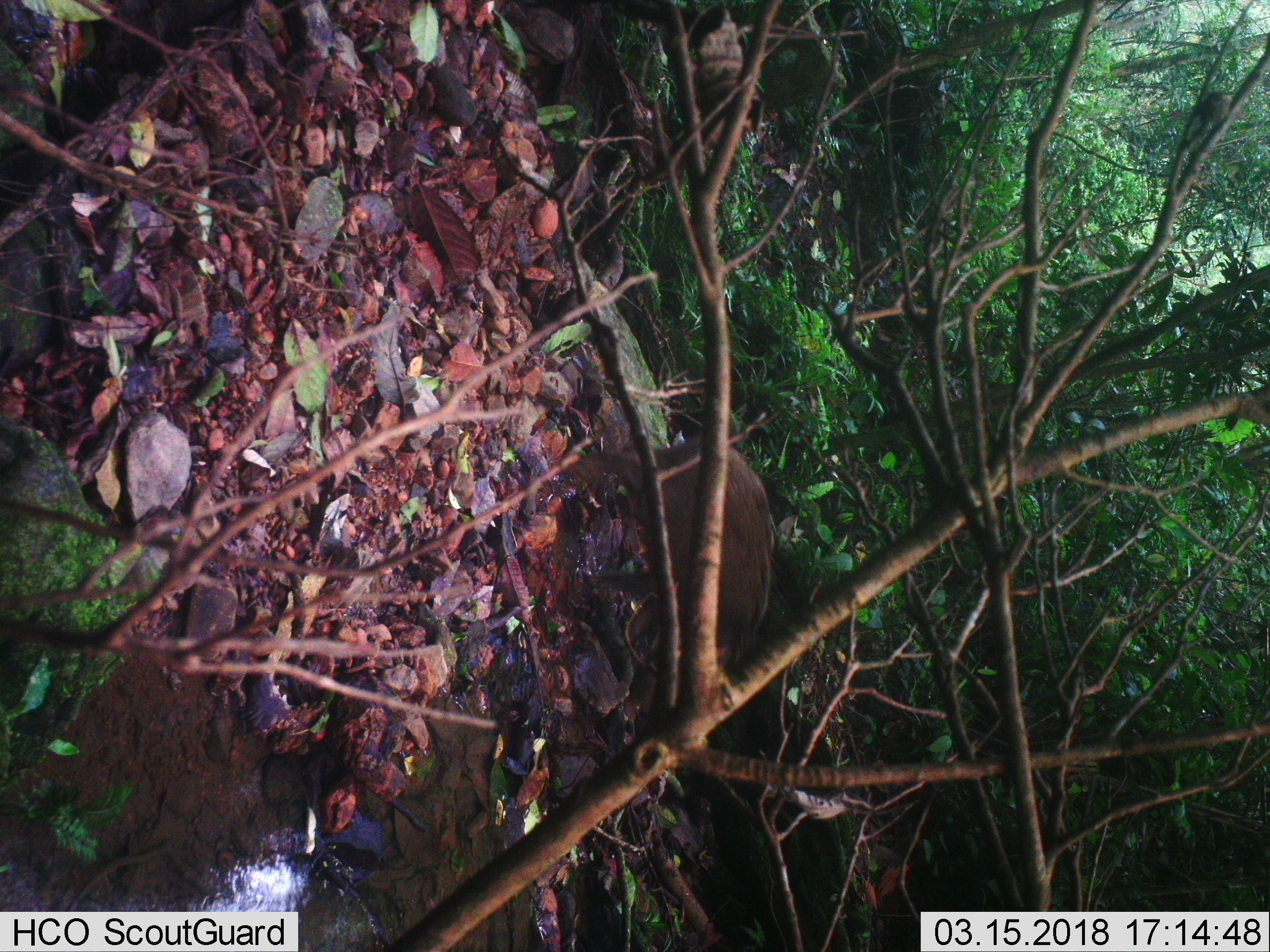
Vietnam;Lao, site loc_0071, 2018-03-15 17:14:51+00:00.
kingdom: Animalia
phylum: Chordata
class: Mammalia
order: Artiodactyla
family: Suidae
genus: Sus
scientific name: Sus scrofa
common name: eurasian wild pig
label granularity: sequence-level